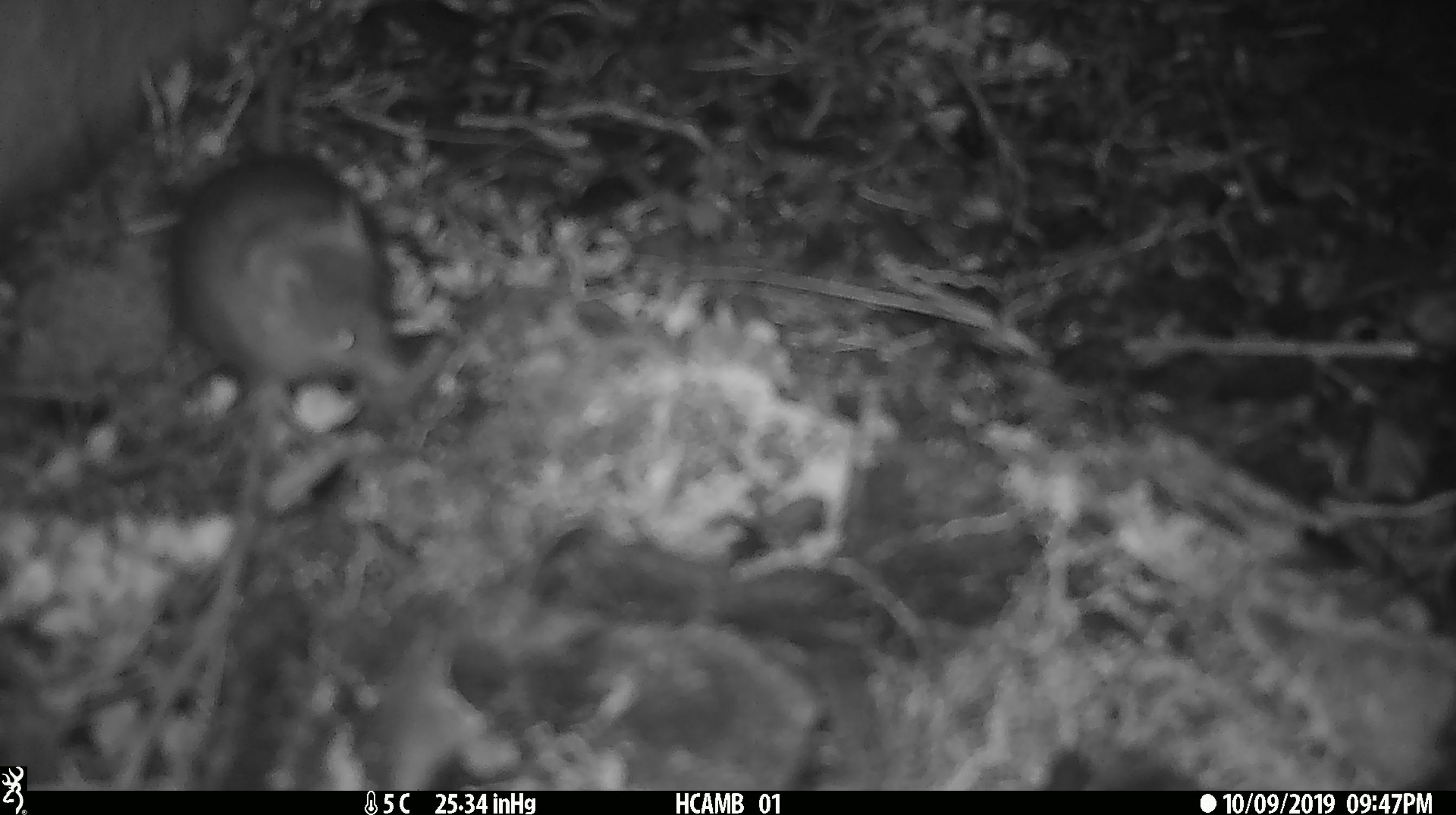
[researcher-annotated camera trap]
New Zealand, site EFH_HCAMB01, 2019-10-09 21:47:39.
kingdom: Animalia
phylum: Chordata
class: Mammalia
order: Rodentia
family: Muridae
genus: Mus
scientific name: Mus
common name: mouse